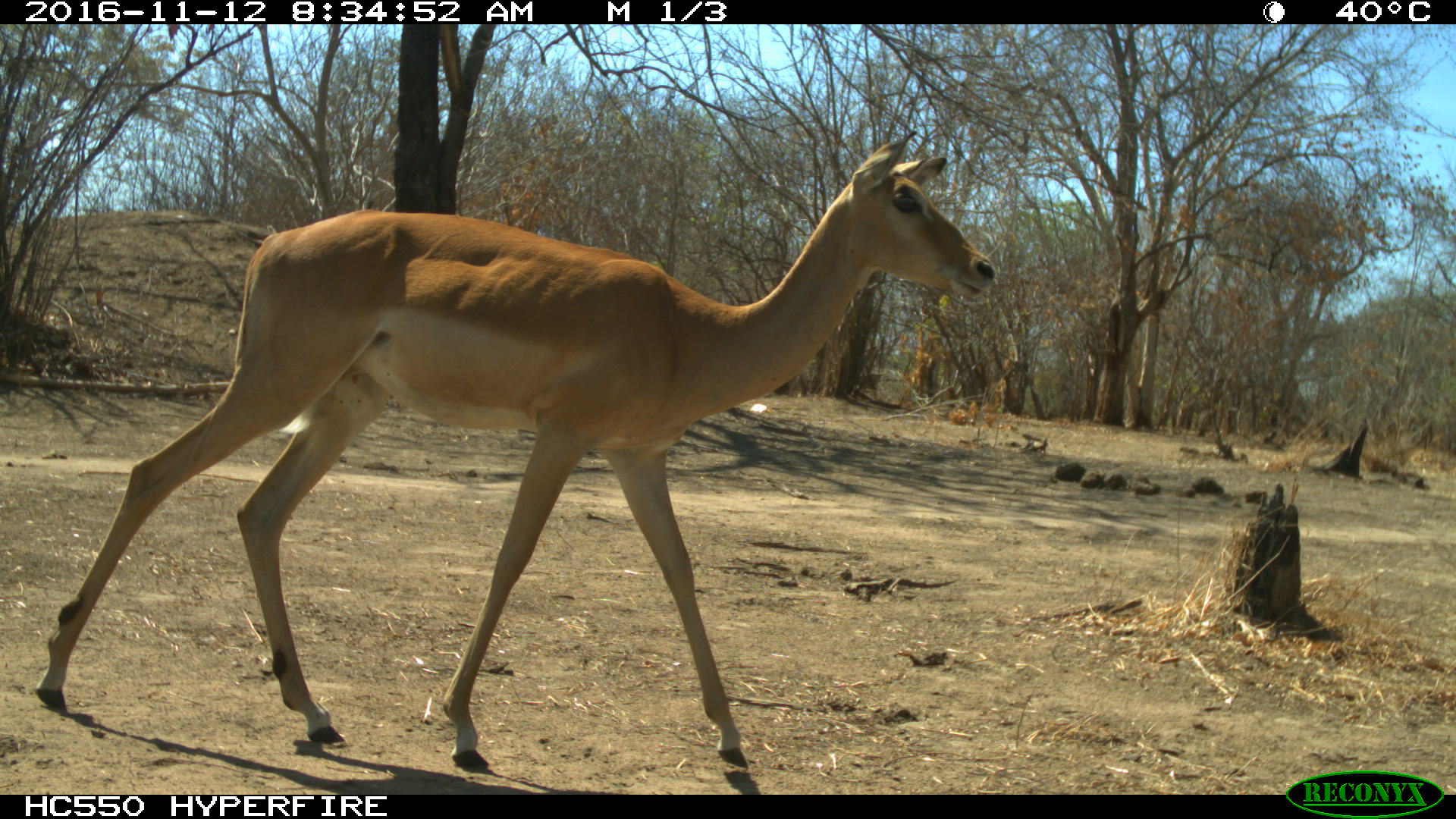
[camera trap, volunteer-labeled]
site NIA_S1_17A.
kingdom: Animalia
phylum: Chordata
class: Mammalia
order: Artiodactyla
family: Bovidae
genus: Aepyceros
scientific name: Aepyceros melampus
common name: impala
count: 1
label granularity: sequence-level